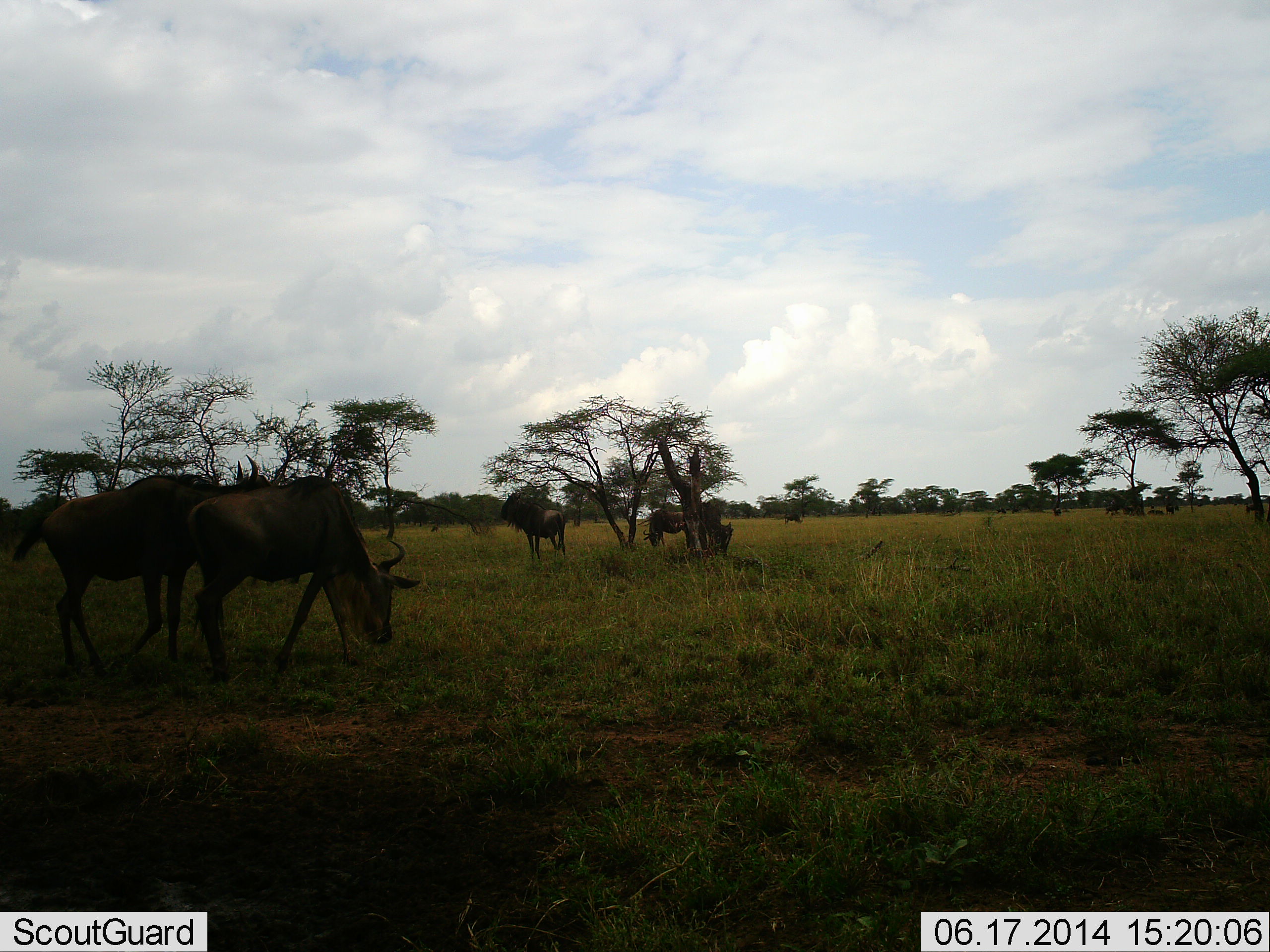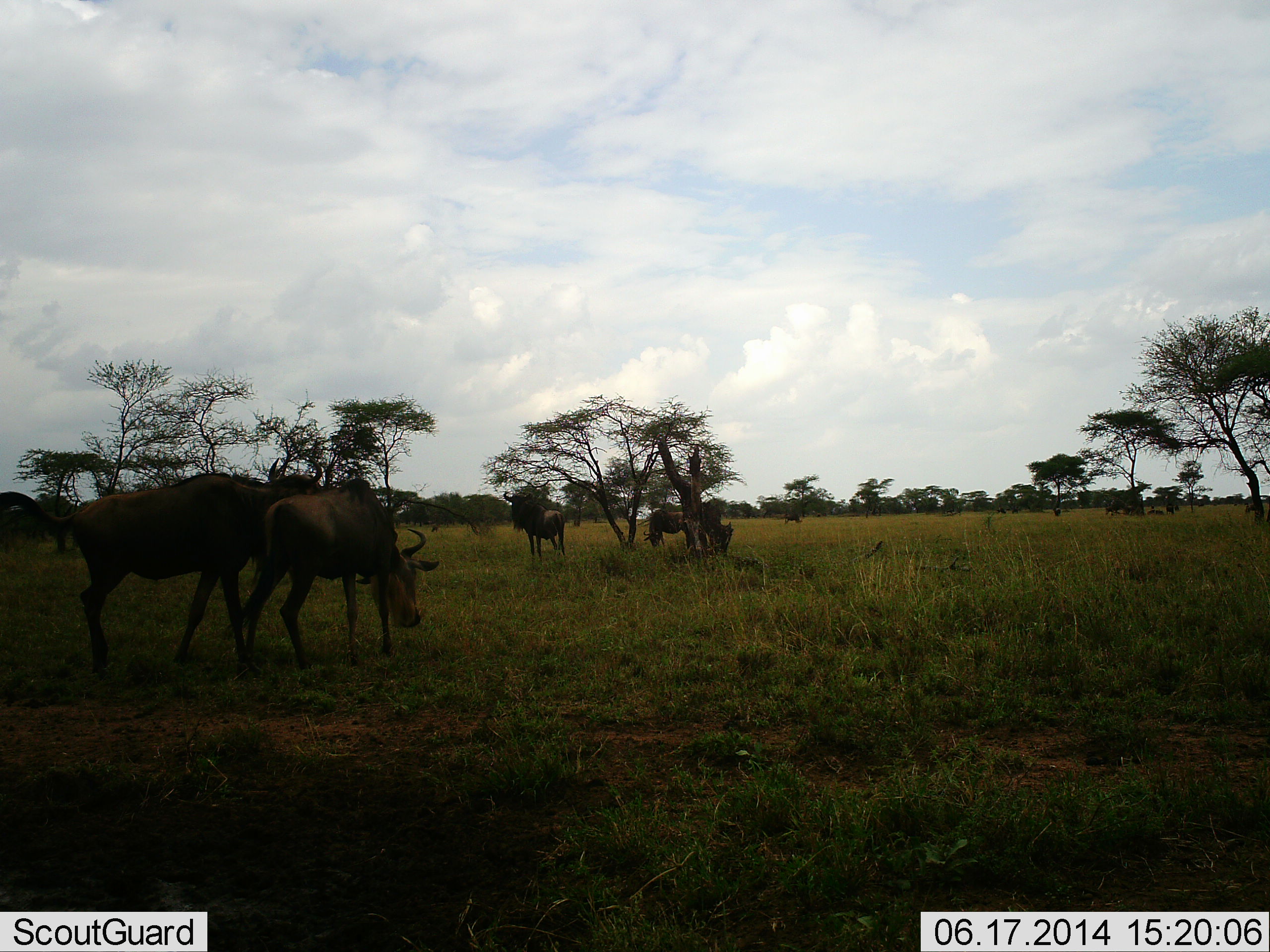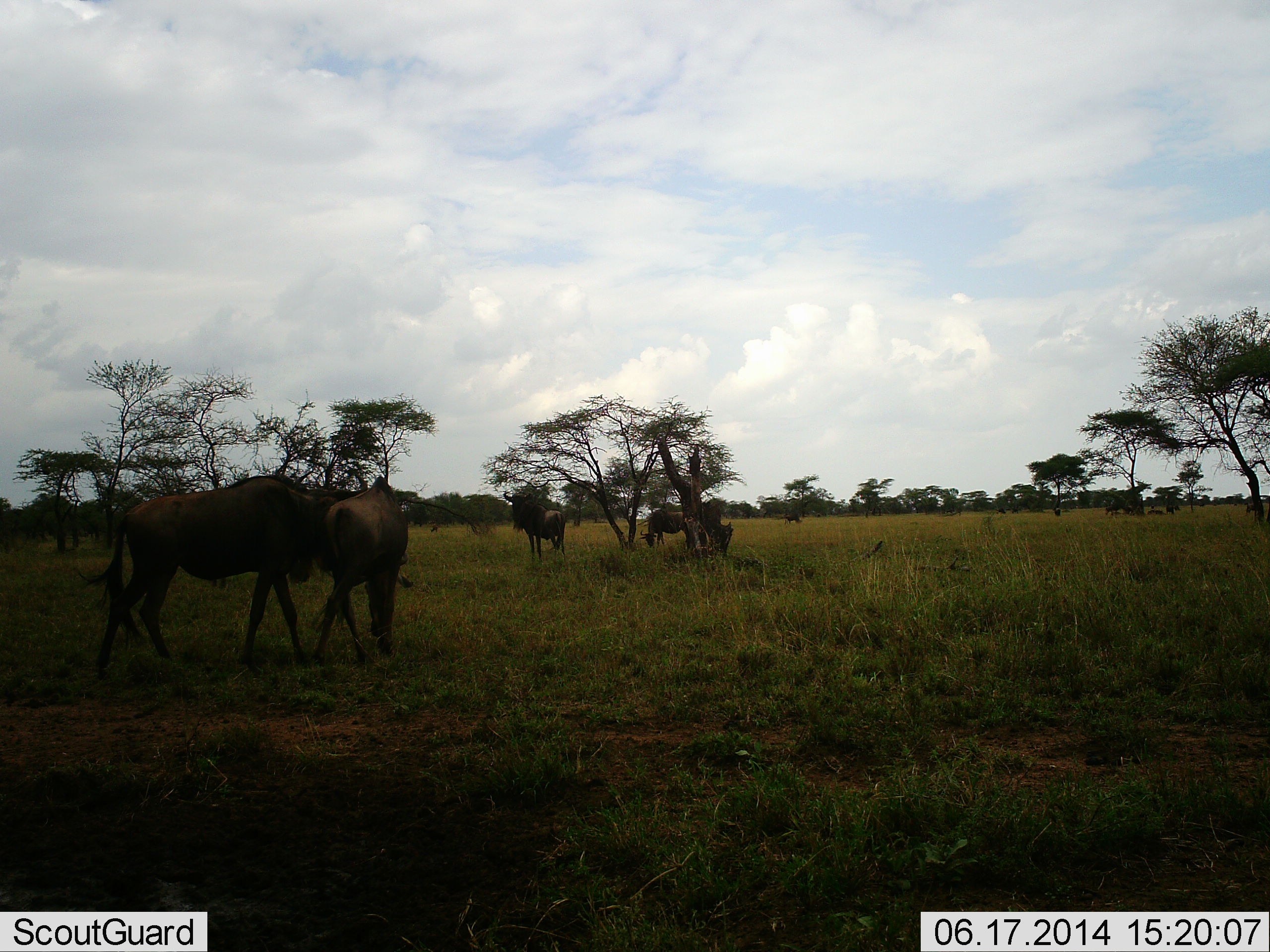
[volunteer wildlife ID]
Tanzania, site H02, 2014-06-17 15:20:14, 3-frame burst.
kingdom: Animalia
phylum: Chordata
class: Mammalia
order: Artiodactyla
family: Bovidae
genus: Connochaetes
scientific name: Connochaetes taurinus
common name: blue wildebeest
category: wildebeest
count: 11-50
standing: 60%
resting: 10%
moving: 50%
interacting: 20%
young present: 0%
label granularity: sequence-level